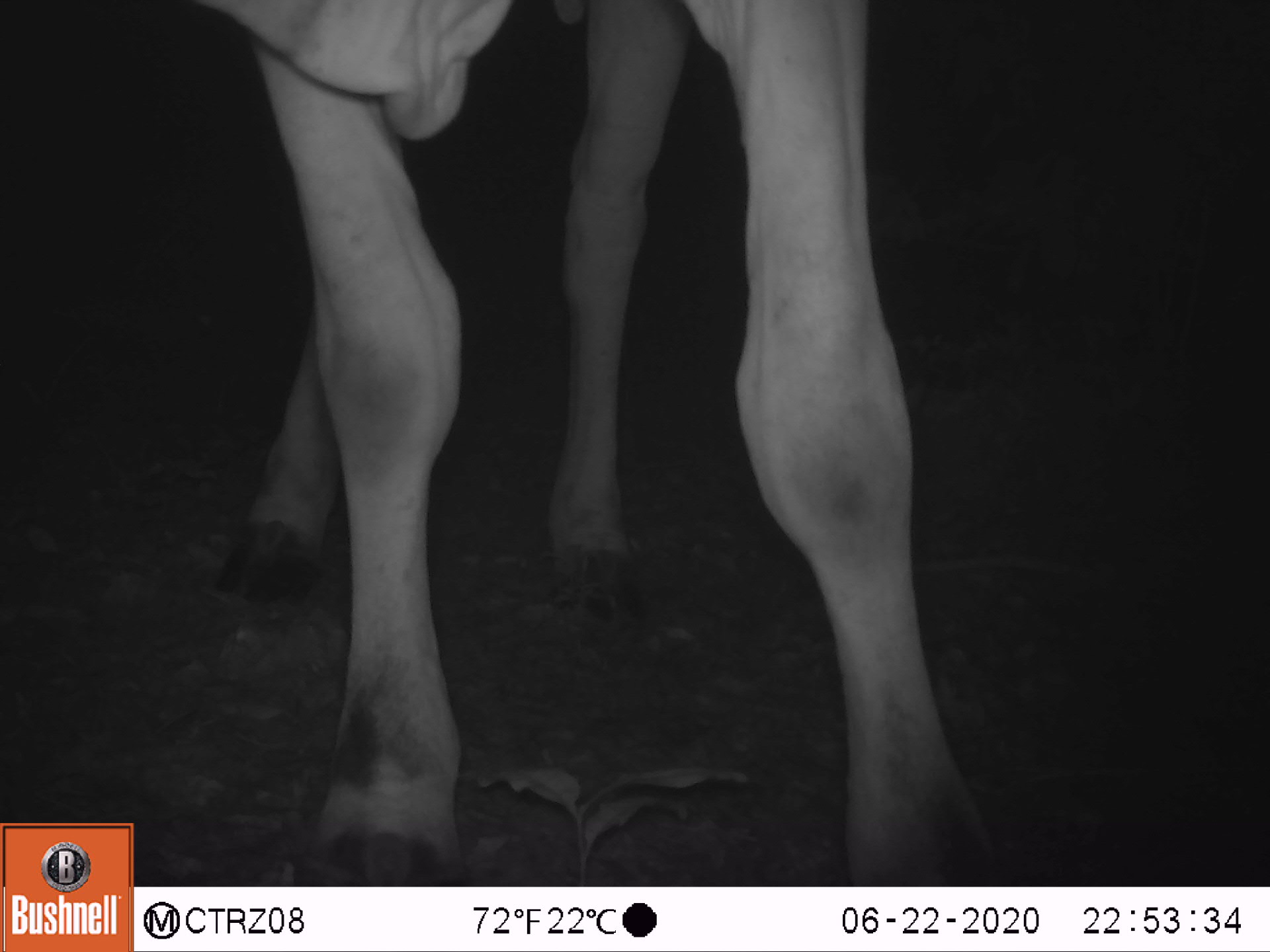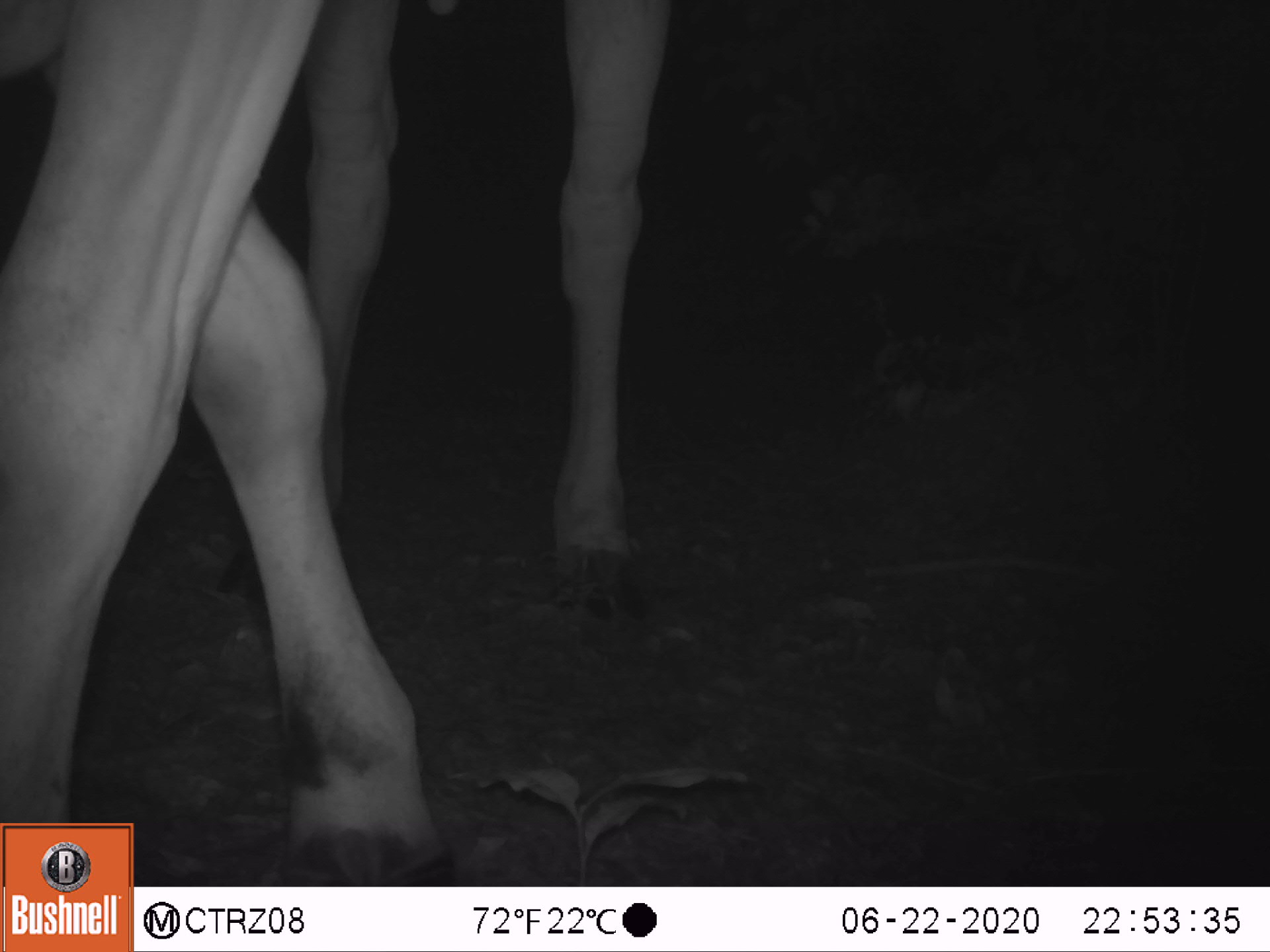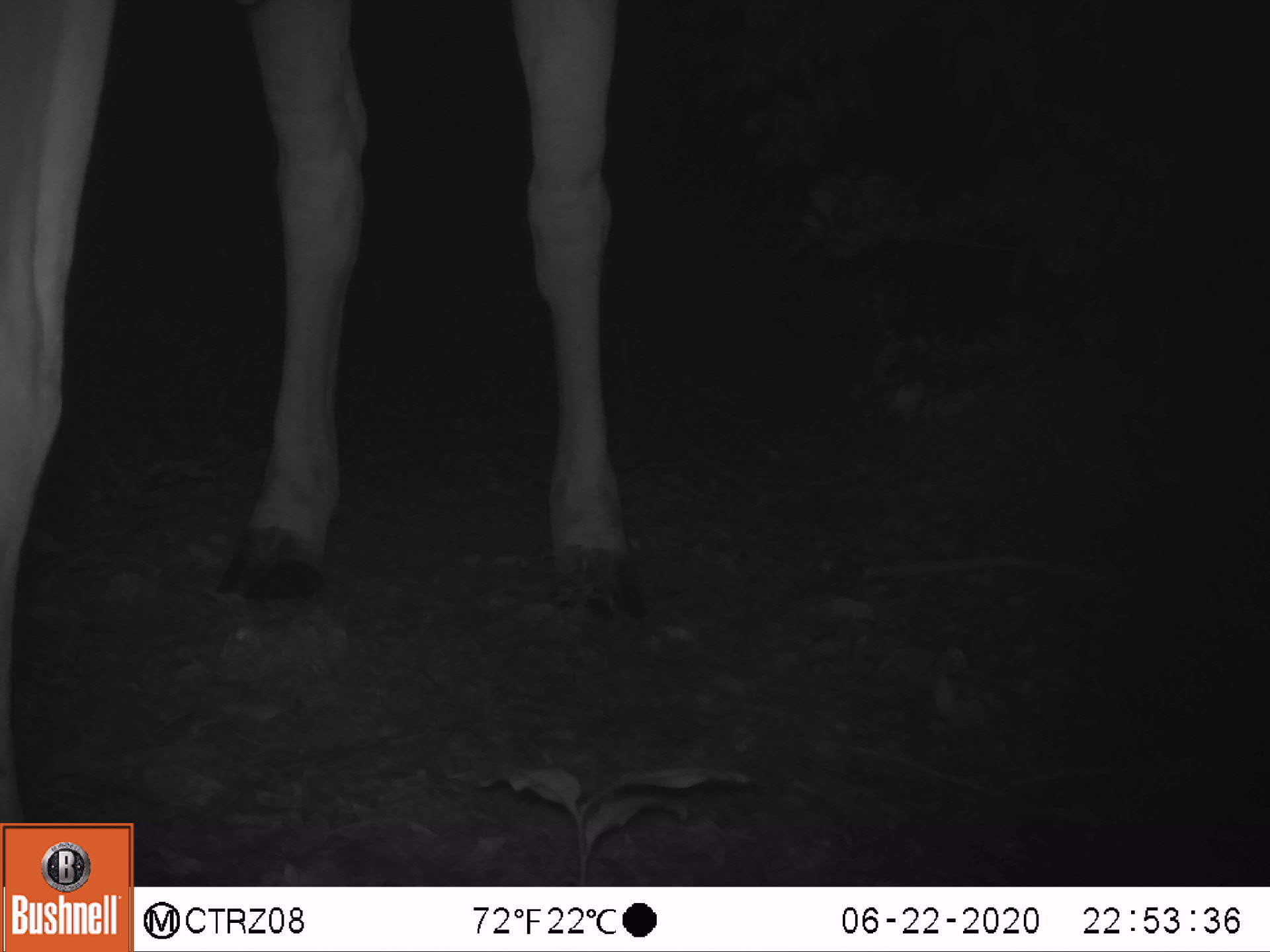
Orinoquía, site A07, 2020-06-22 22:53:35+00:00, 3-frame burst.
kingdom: Animalia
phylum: Chordata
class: Mammalia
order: Artiodactyla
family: Bovidae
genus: Bos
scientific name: Bos taurus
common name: cow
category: cattle